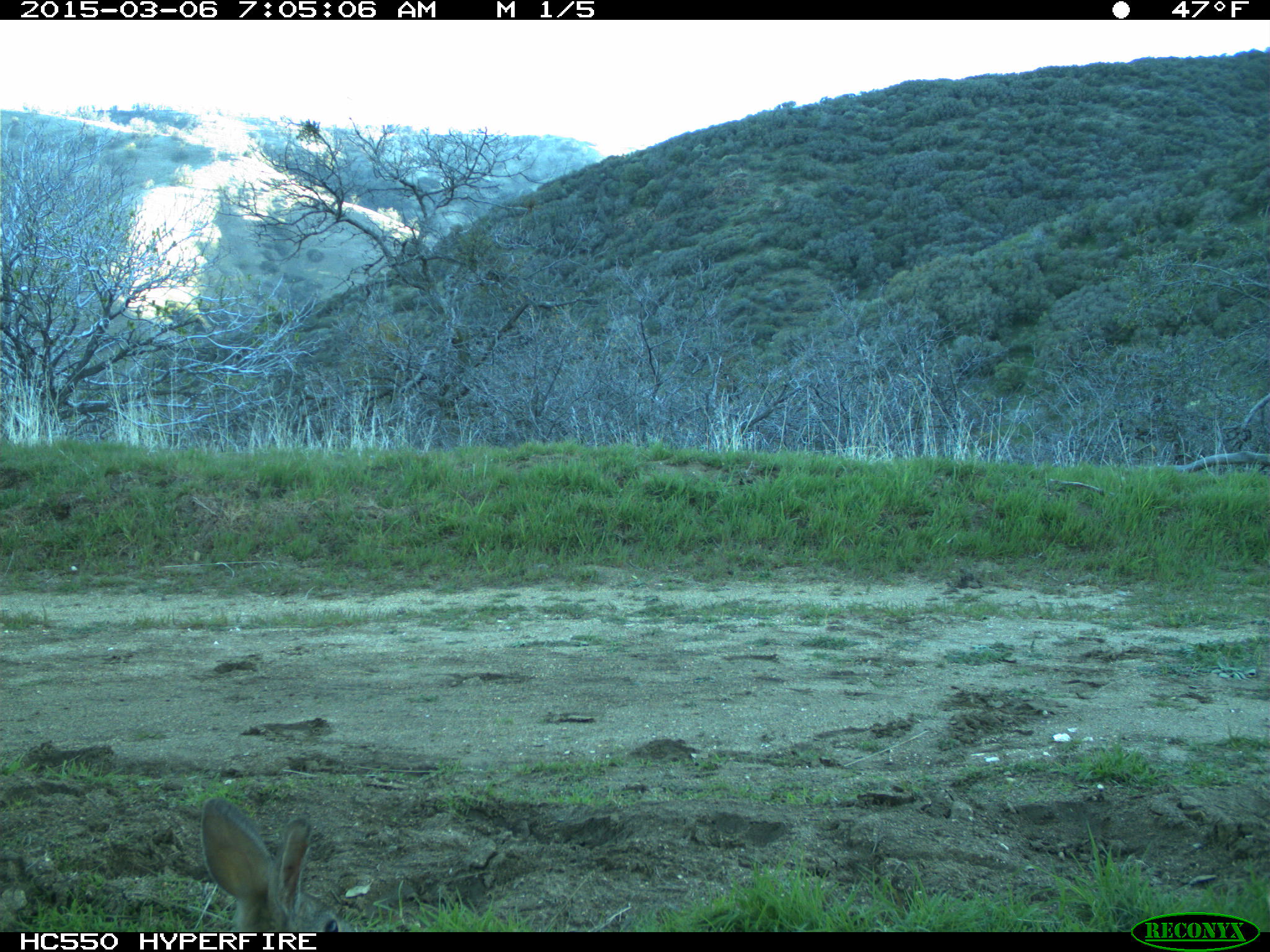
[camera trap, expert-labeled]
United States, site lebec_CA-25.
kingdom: Animalia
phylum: Chordata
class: Mammalia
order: Lagomorpha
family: Leporidae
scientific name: Leporidae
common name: rabbits and hares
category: unidentified rabbit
Unidentified rabbit (rabbits and hares) (Leporidae).